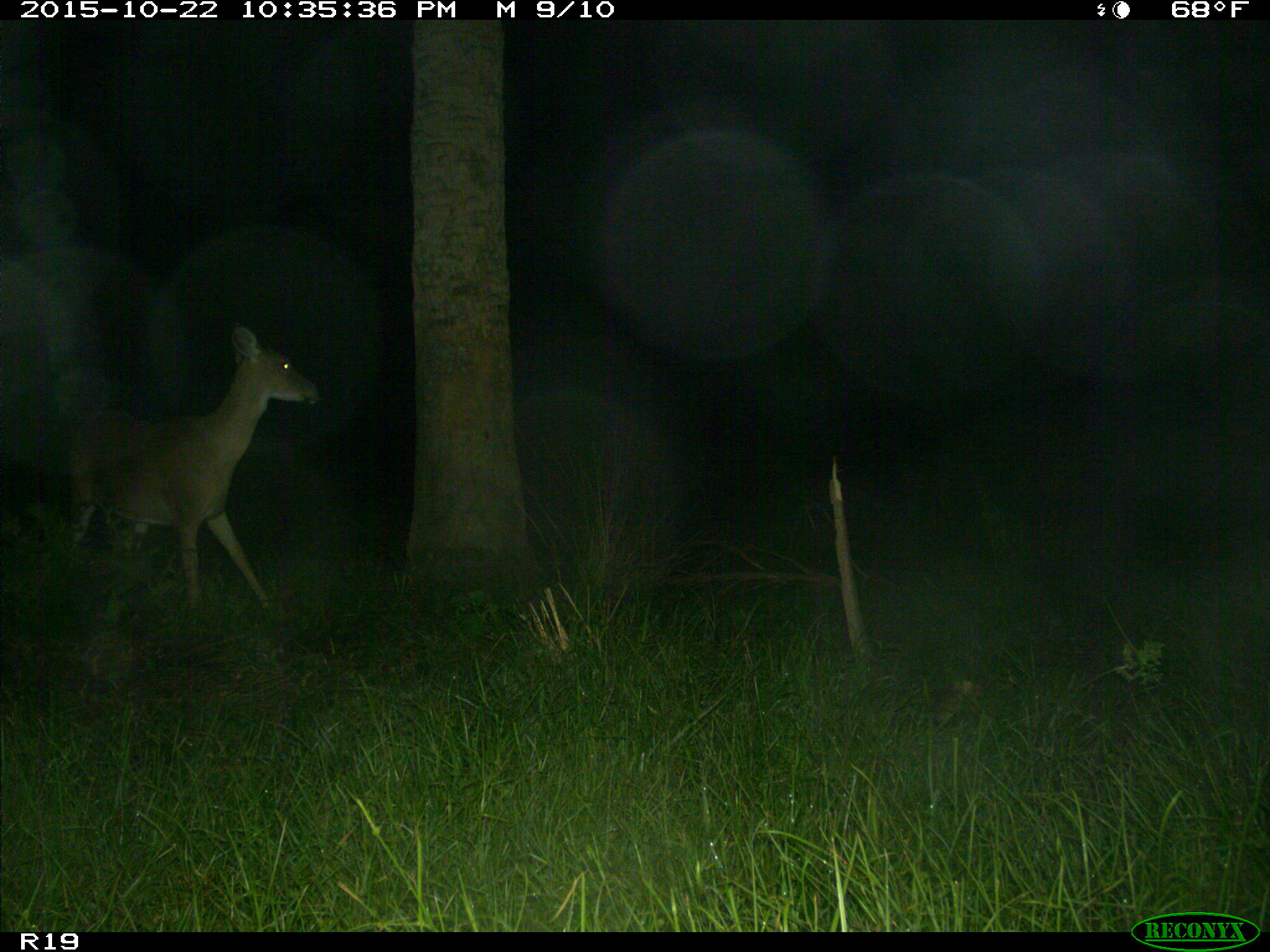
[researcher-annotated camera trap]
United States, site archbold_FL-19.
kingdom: Animalia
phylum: Chordata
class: Mammalia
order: Artiodactyla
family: Cervidae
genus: Odocoileus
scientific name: Odocoileus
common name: deer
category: unidentified deer